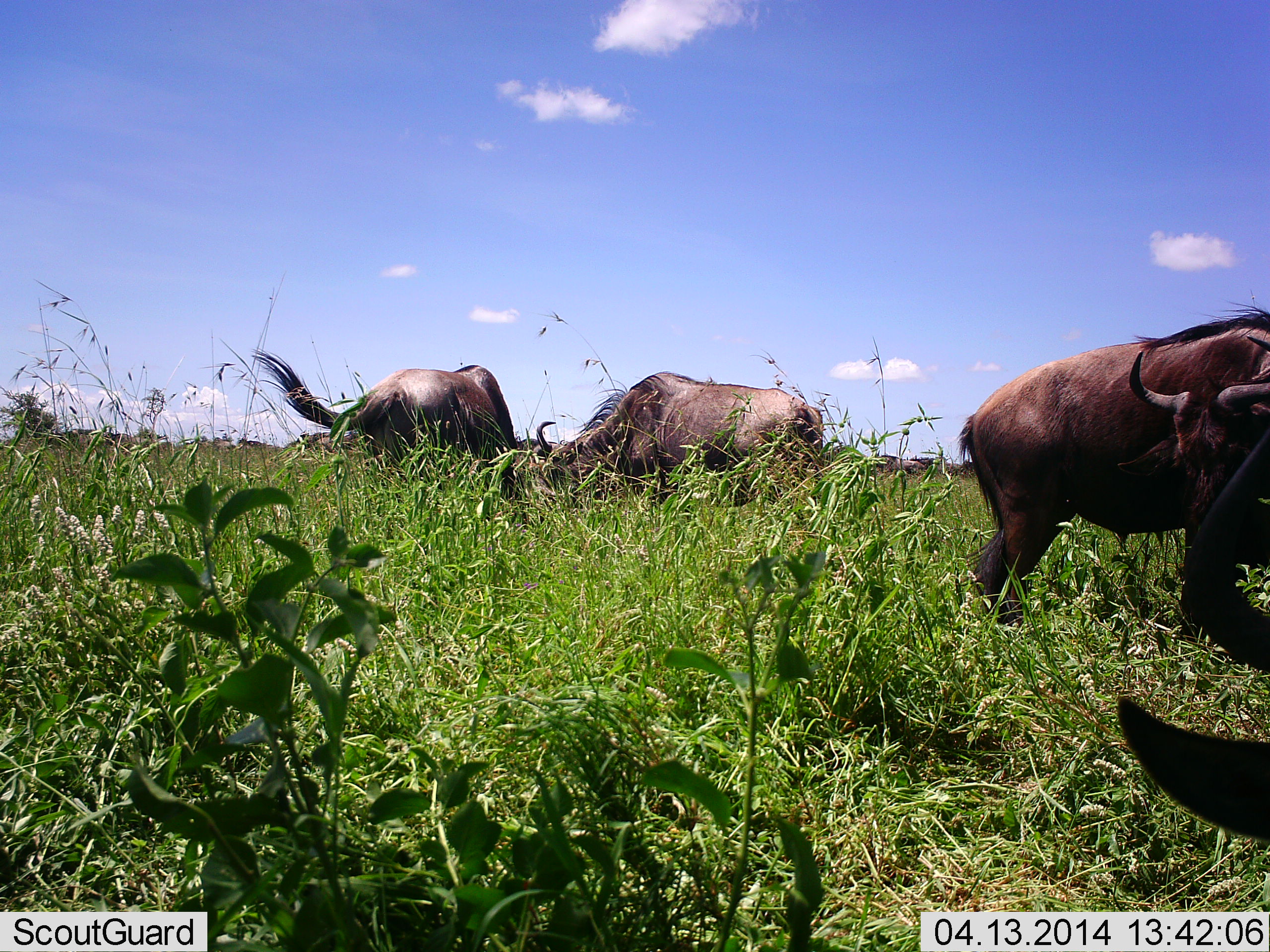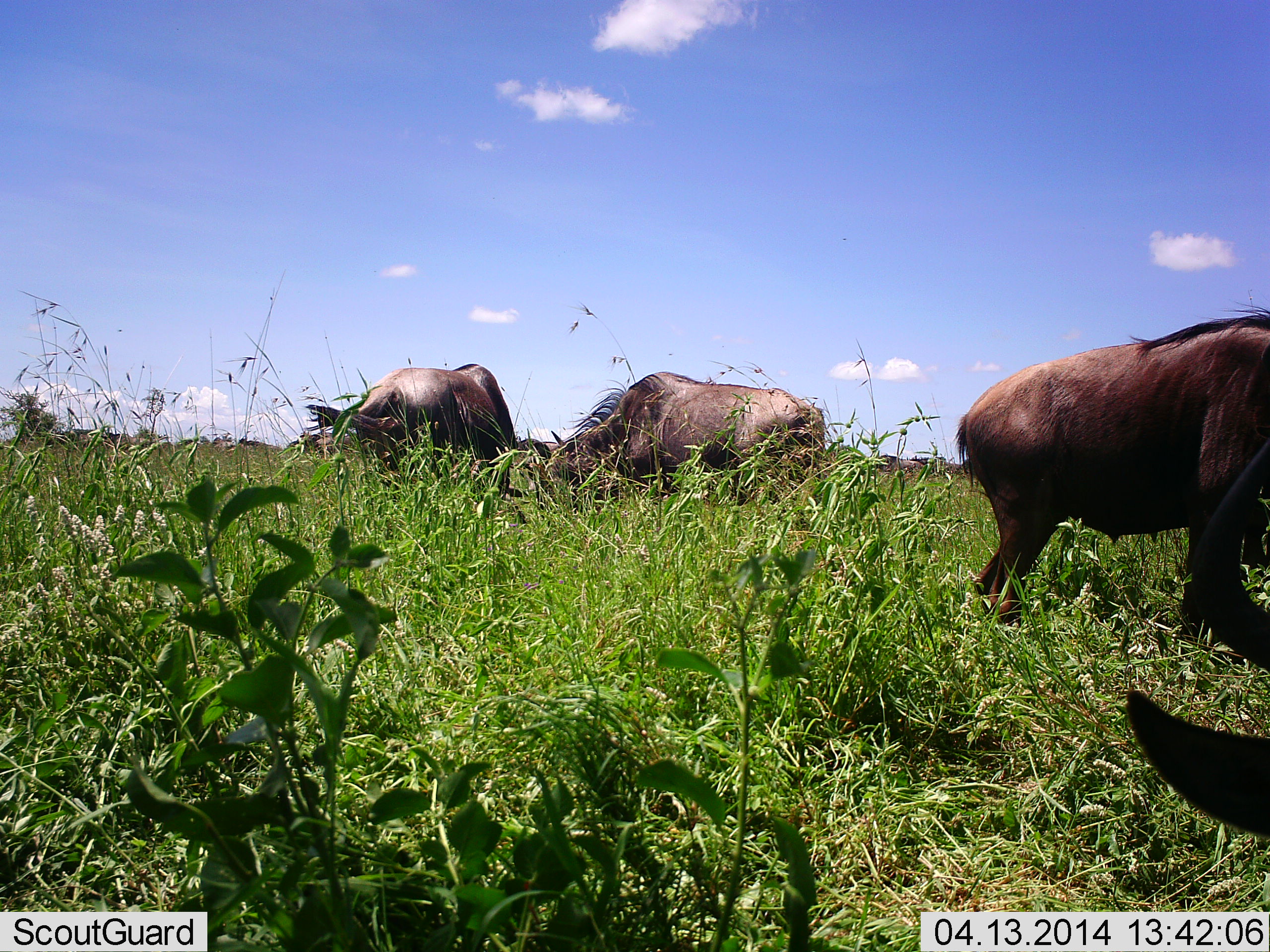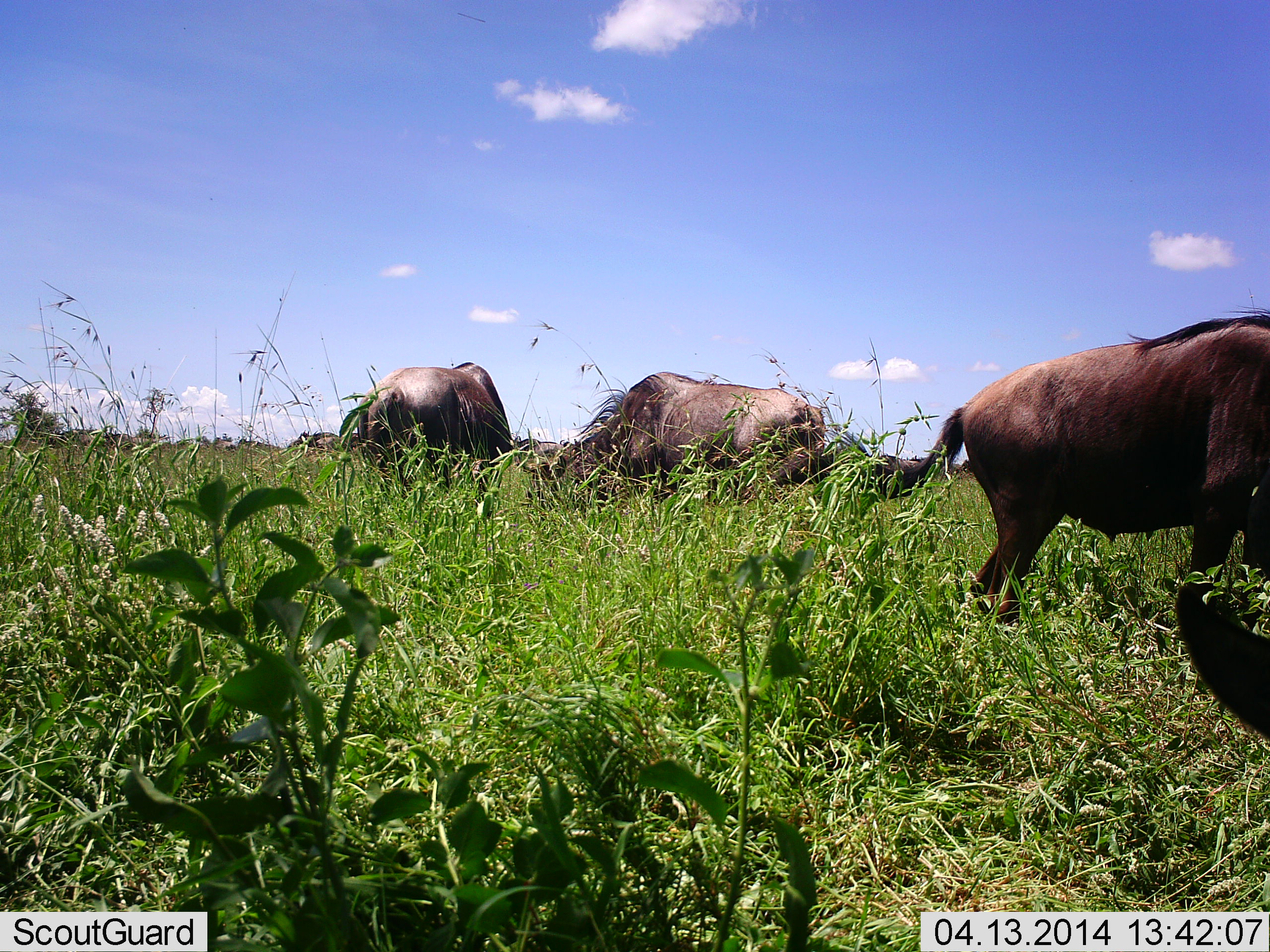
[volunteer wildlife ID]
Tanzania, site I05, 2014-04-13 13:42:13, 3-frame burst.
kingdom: Animalia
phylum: Chordata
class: Mammalia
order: Artiodactyla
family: Bovidae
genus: Connochaetes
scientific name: Connochaetes taurinus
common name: blue wildebeest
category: wildebeest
Wildebeest (blue wildebeest) (Connochaetes taurinus), count 4. Behavior (volunteer vote fractions): standing 40%, resting 20%, moving 10%, interacting 0%. Young present (vote fraction): 0%. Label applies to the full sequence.